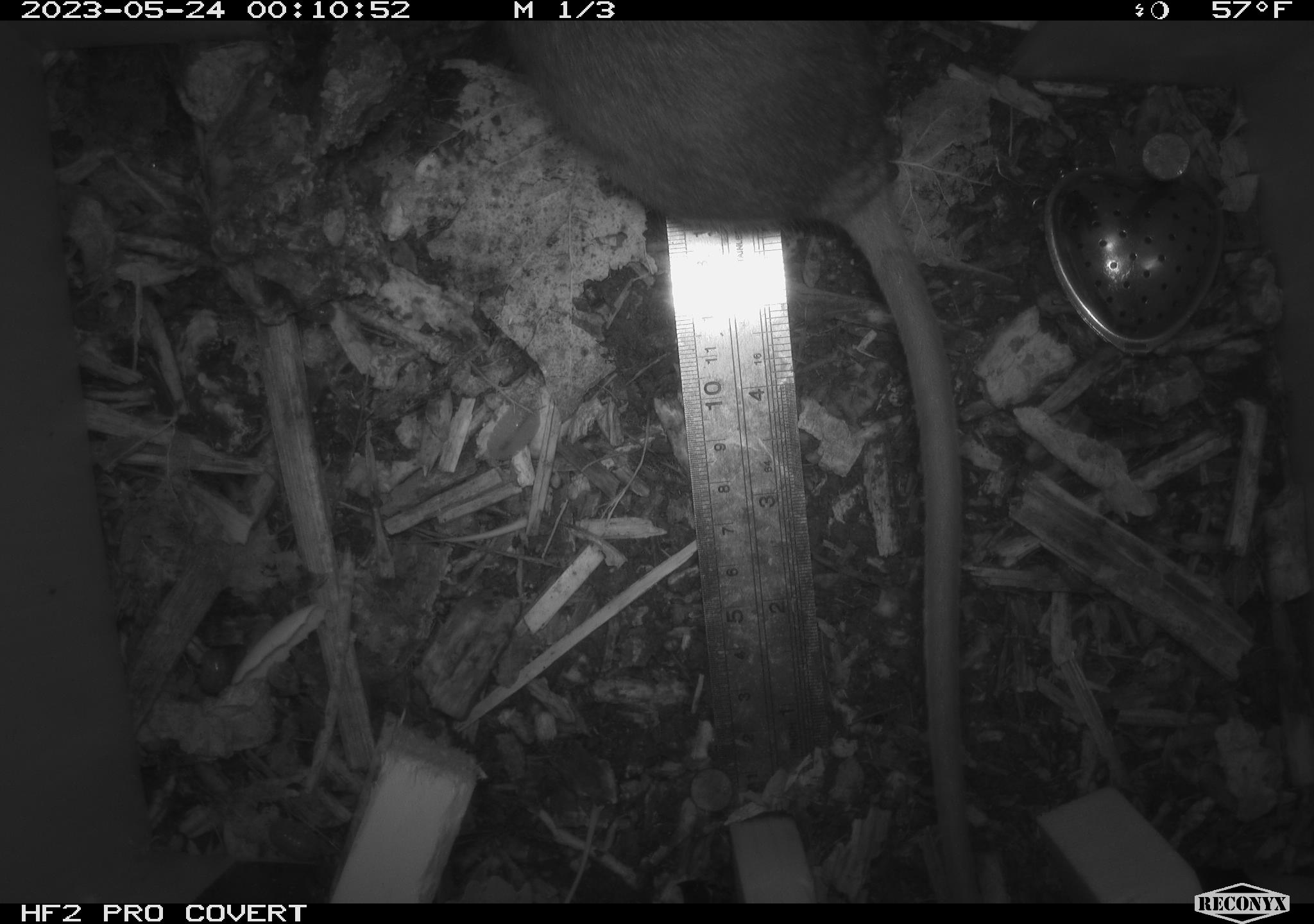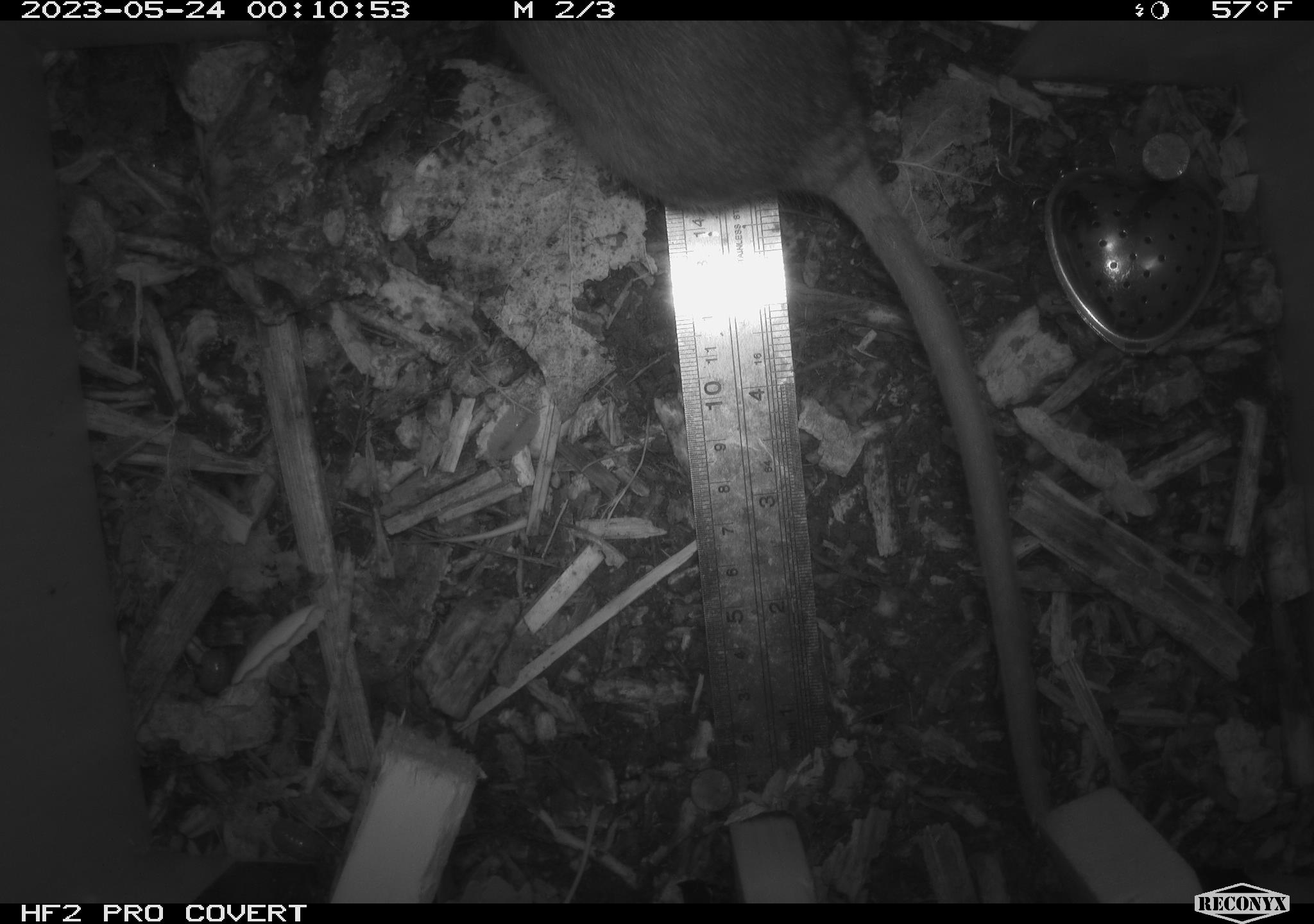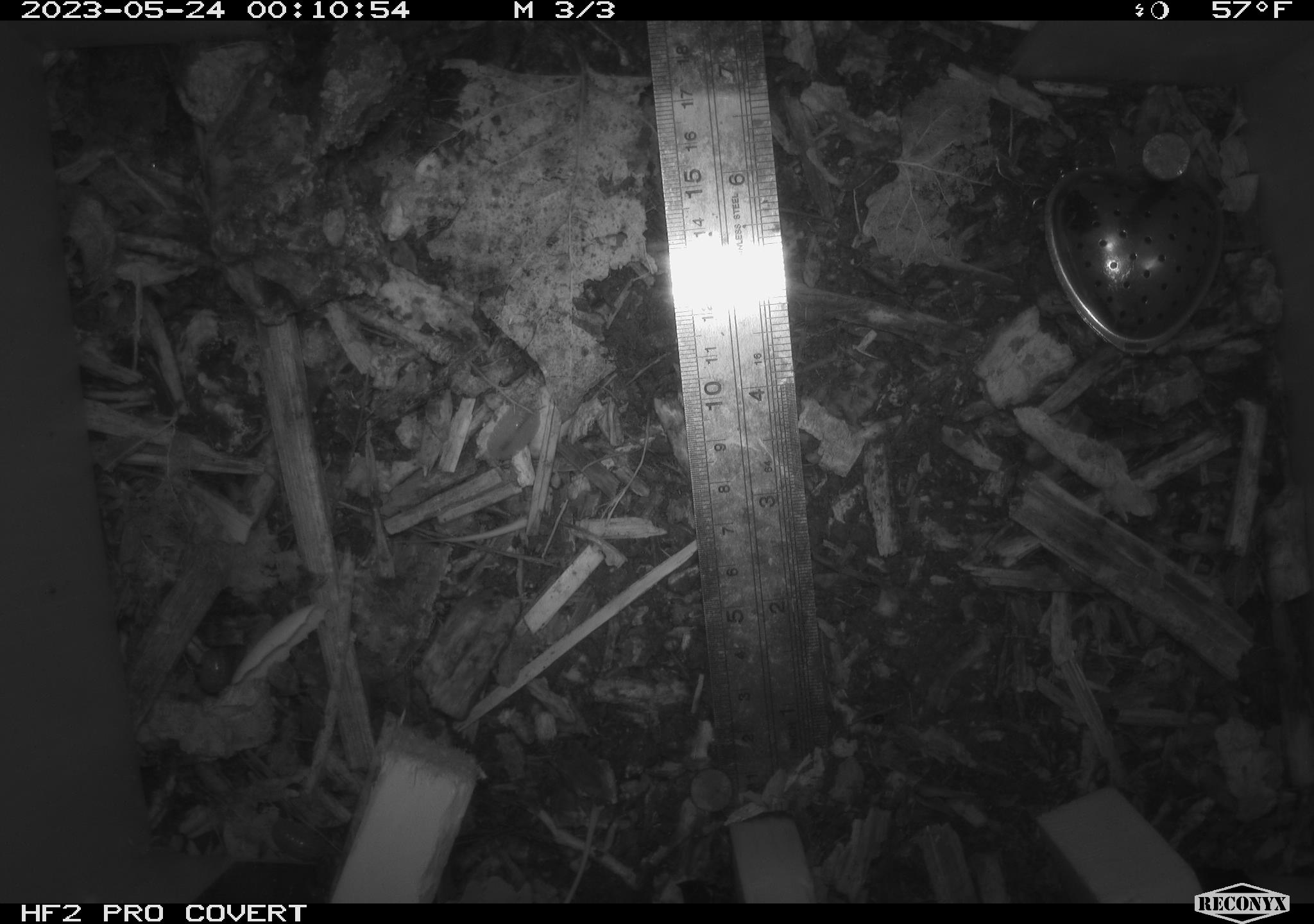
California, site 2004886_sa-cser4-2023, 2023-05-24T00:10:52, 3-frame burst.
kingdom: Animalia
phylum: Chordata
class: Mammalia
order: Rodentia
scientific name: Rodentia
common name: woodrat or rat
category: woodrat or rat species